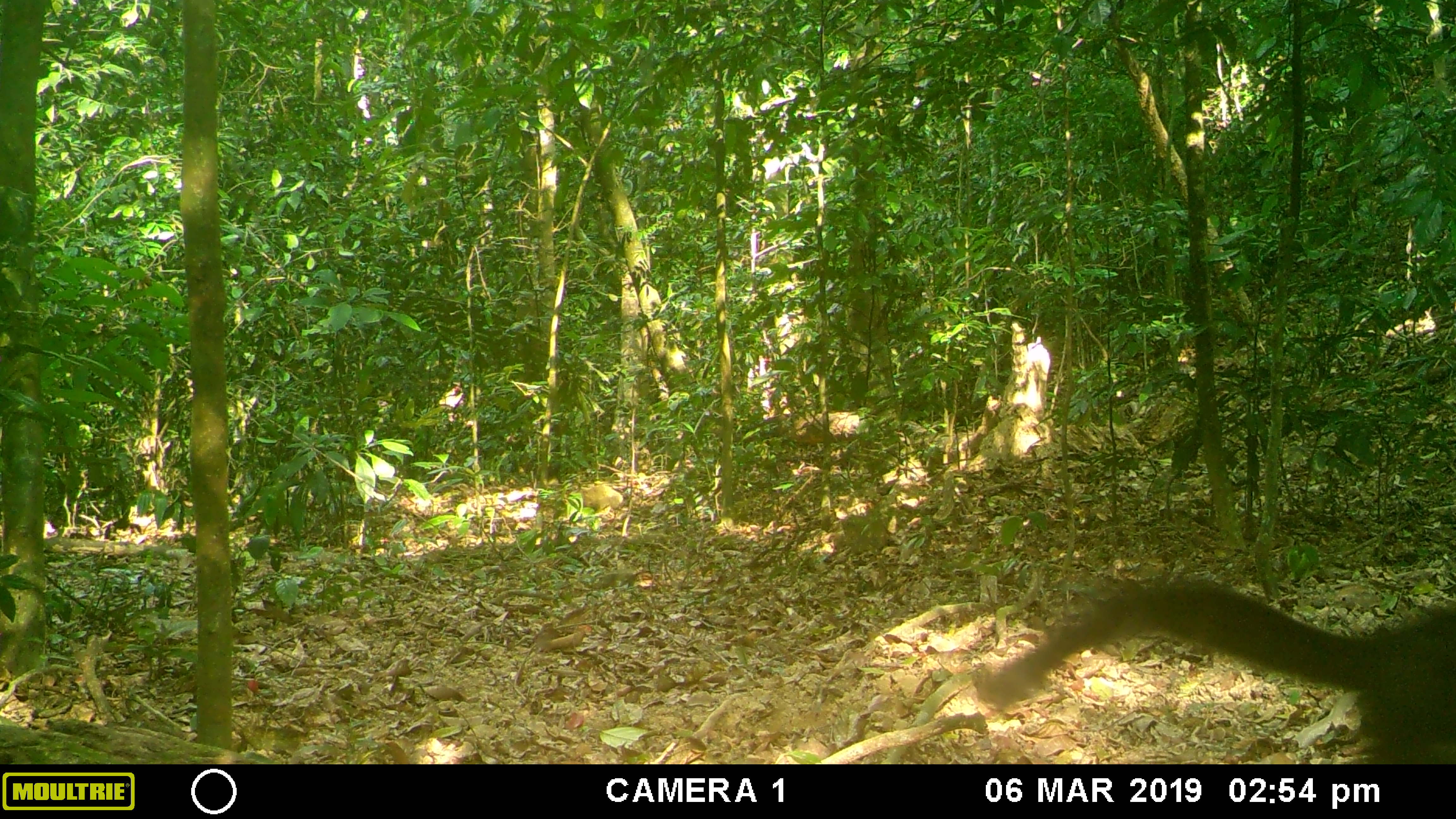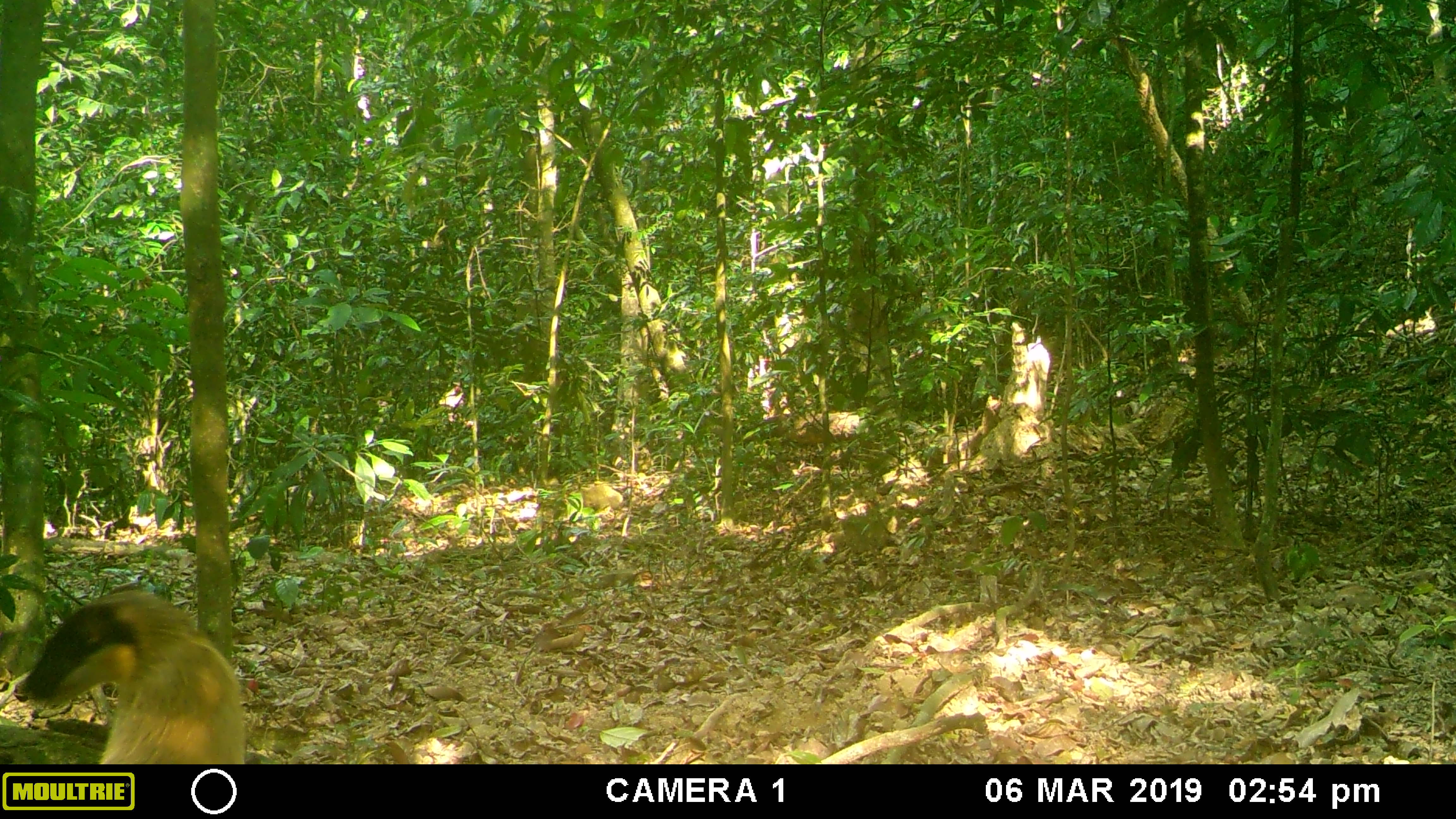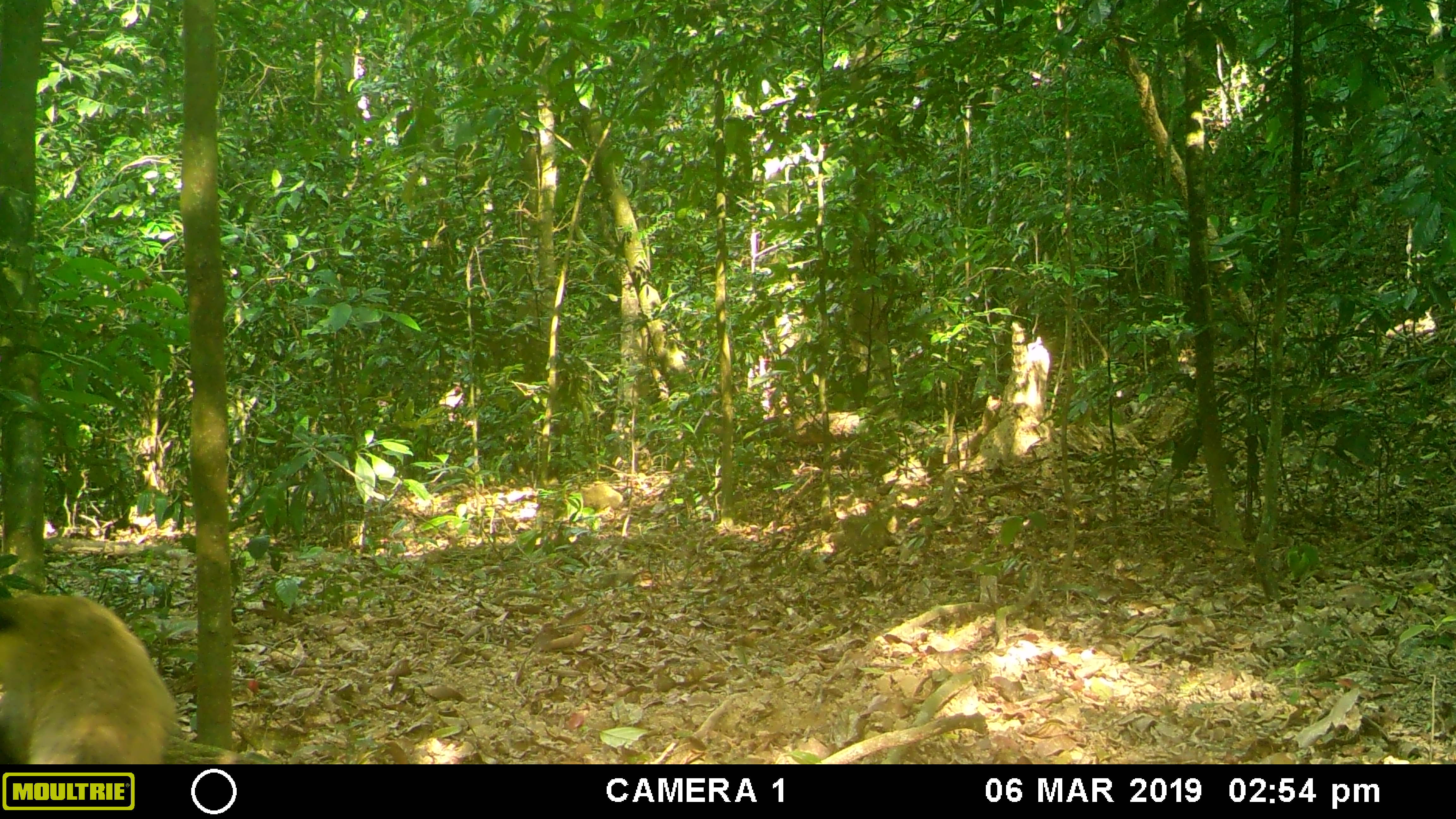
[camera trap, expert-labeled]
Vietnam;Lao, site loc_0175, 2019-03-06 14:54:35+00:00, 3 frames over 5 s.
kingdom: Animalia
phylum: Chordata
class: Mammalia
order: Carnivora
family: Mustelidae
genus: Martes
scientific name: Martes flavigula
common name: yellow-throated marten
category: yellow throated marten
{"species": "yellow throated marten (yellow-throated marten) (Martes flavigula)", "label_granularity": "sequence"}